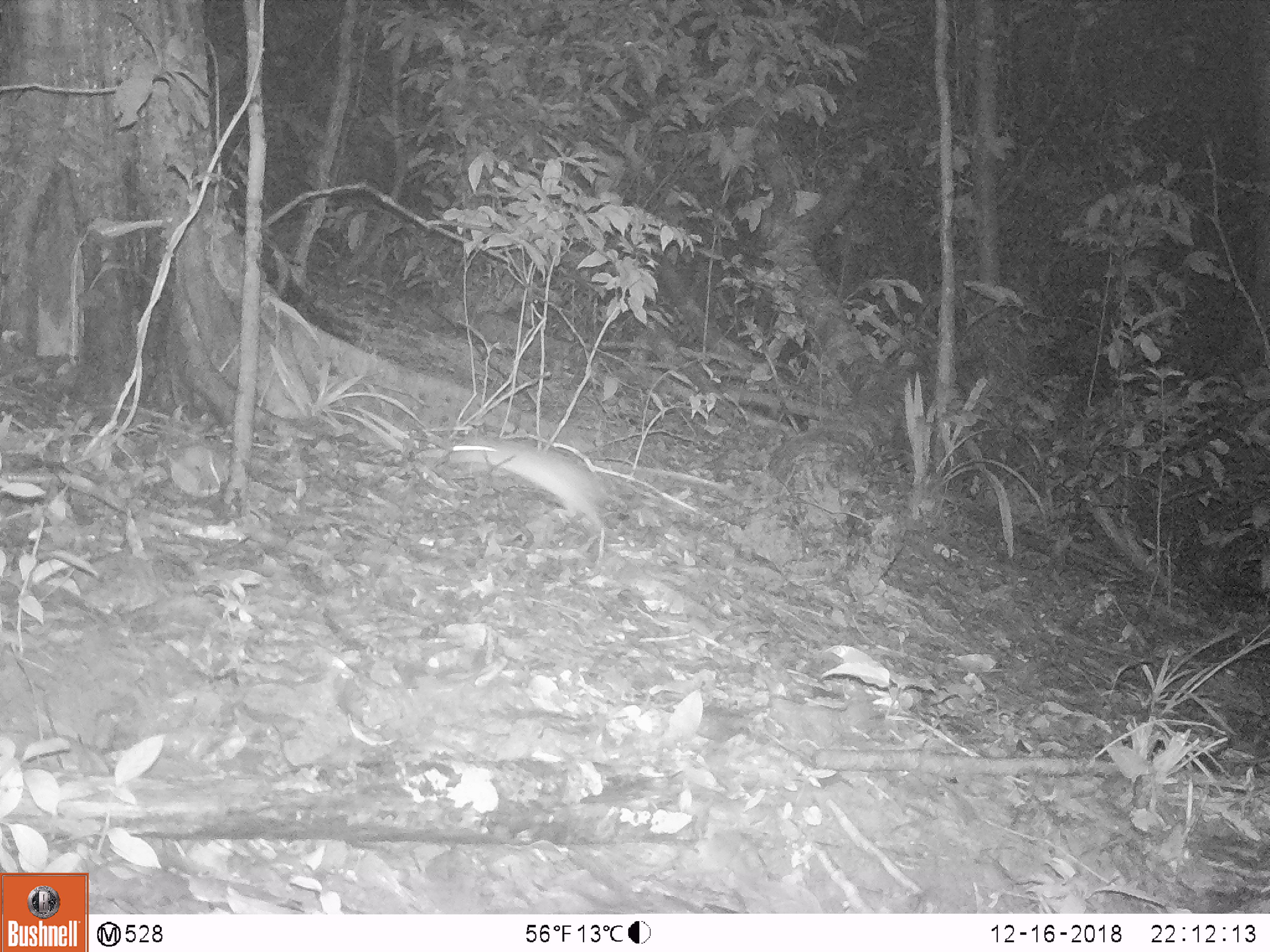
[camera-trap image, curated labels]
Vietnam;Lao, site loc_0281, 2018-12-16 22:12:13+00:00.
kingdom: Animalia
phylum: Chordata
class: Mammalia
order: Rodentia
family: Muridae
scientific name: Muridae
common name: old-world mice and rats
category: unidentified murid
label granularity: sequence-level